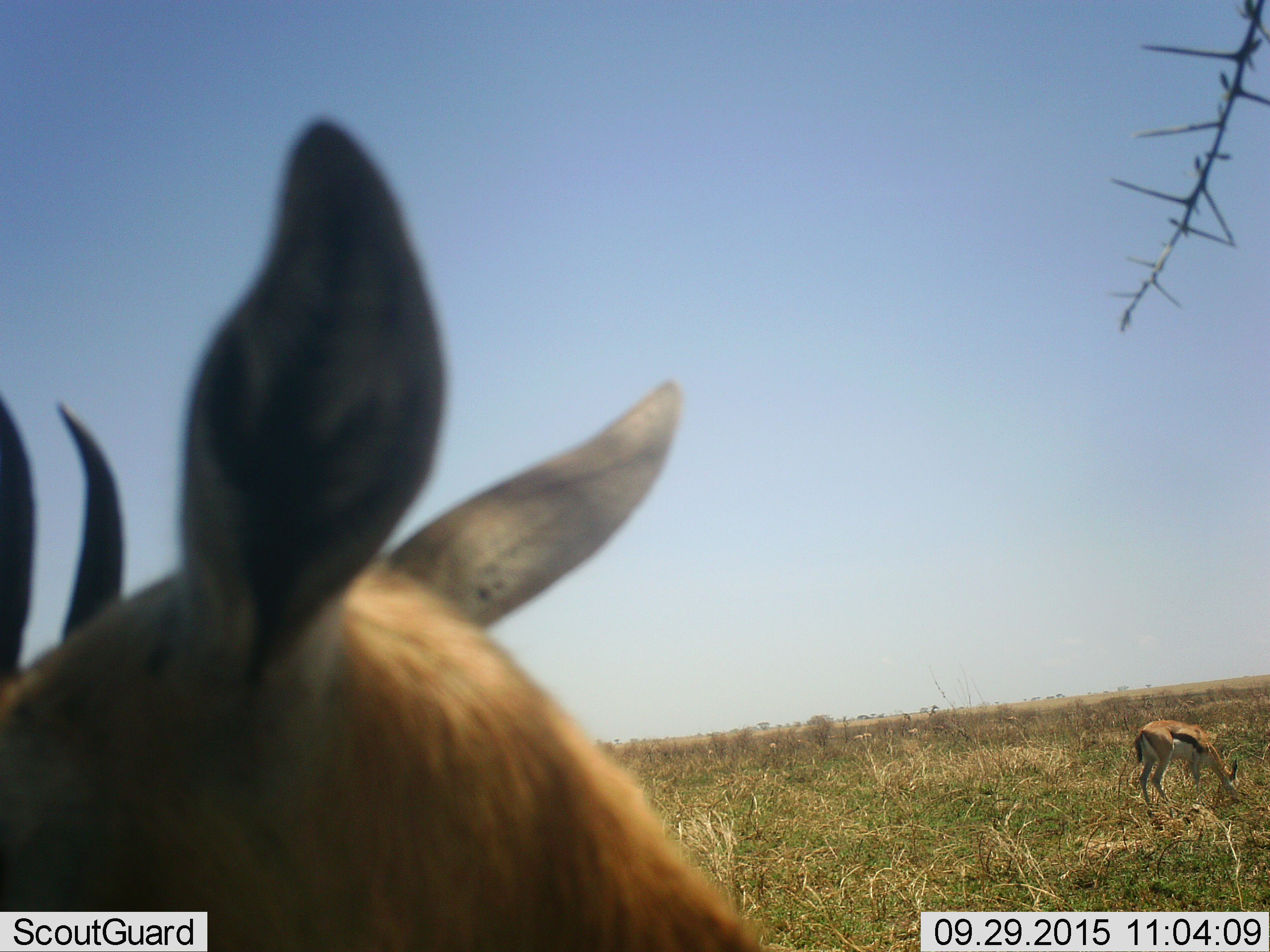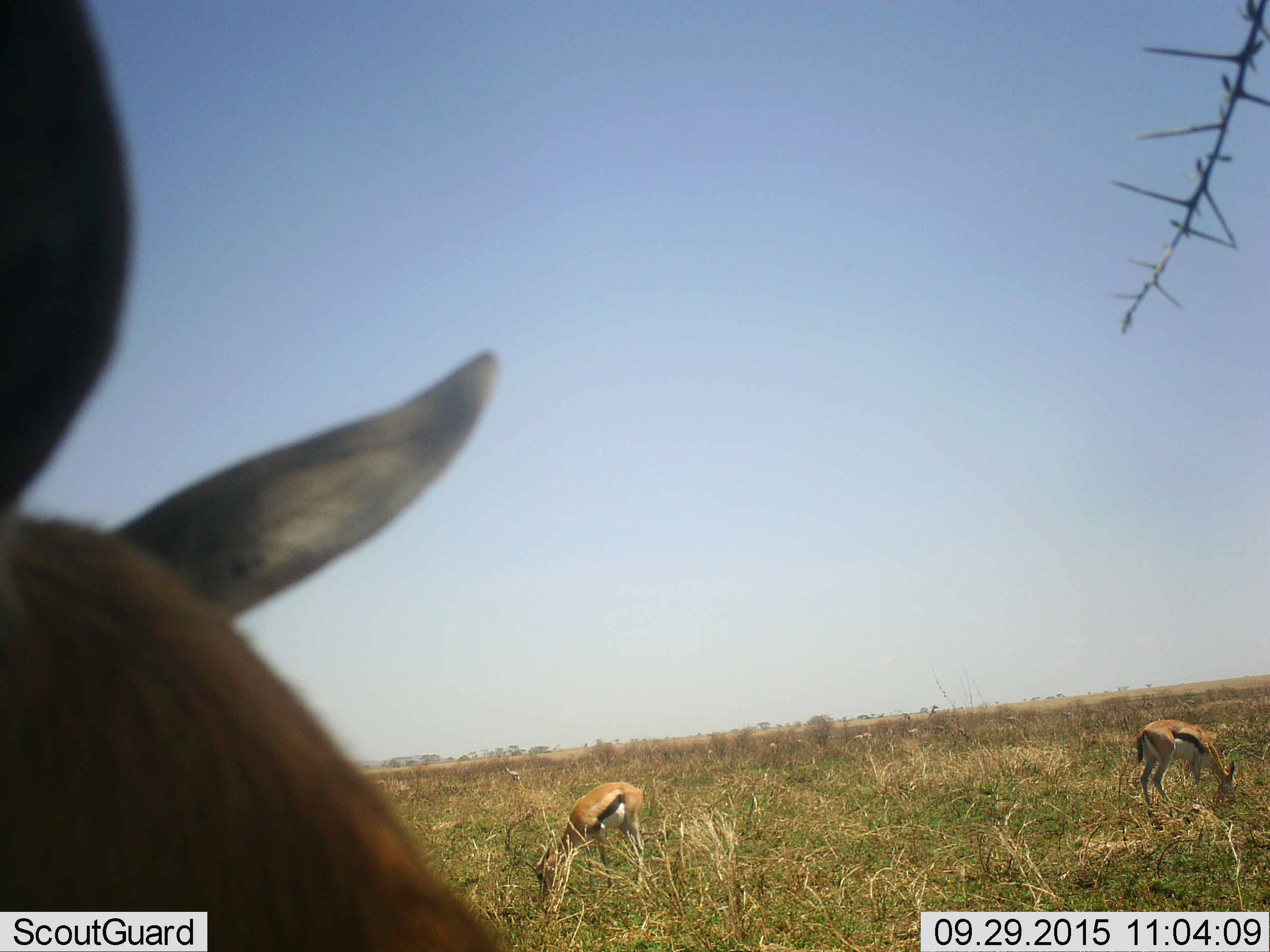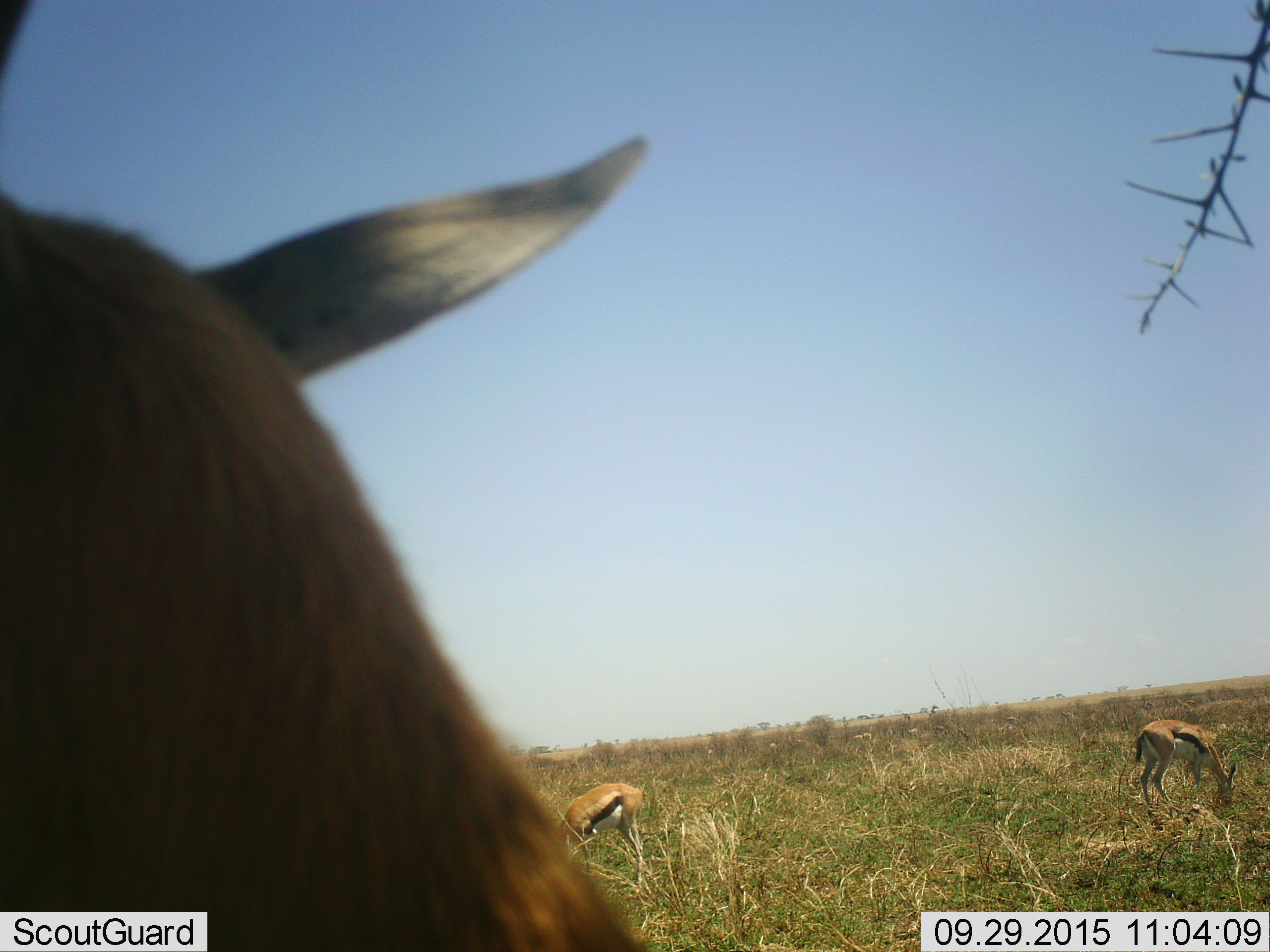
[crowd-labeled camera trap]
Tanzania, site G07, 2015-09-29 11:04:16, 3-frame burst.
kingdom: Animalia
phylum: Chordata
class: Mammalia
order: Artiodactyla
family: Bovidae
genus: Eudorcas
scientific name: Eudorcas thomsonii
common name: thomson's gazelle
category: gazellethomsons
Gazellethomsons (thomson's gazelle) (Eudorcas thomsonii), count 3. Behavior (volunteer vote fractions): standing 71%, resting 0%, moving 43%, interacting 0%. Young present (vote fraction): 0%. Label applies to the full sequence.